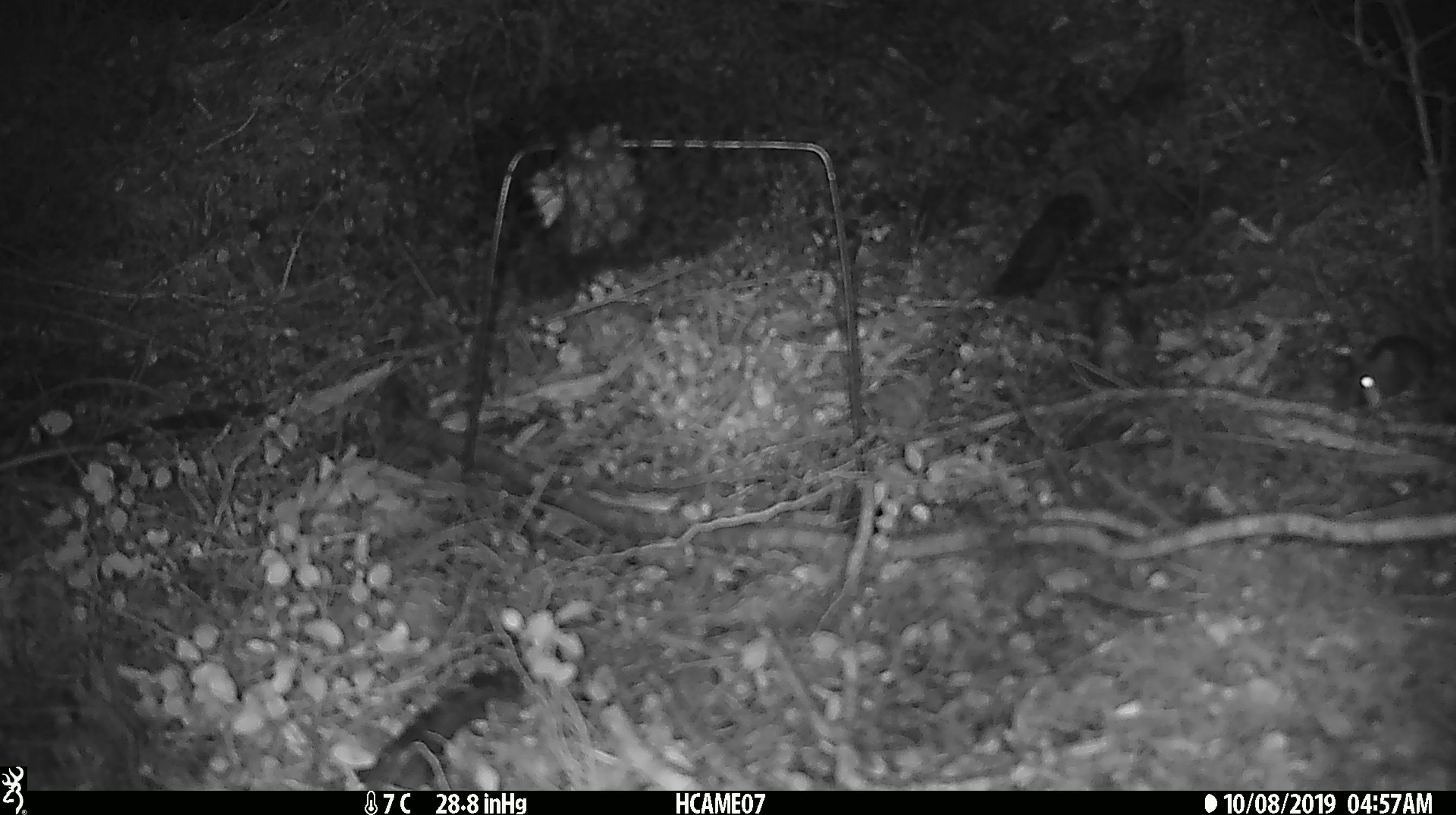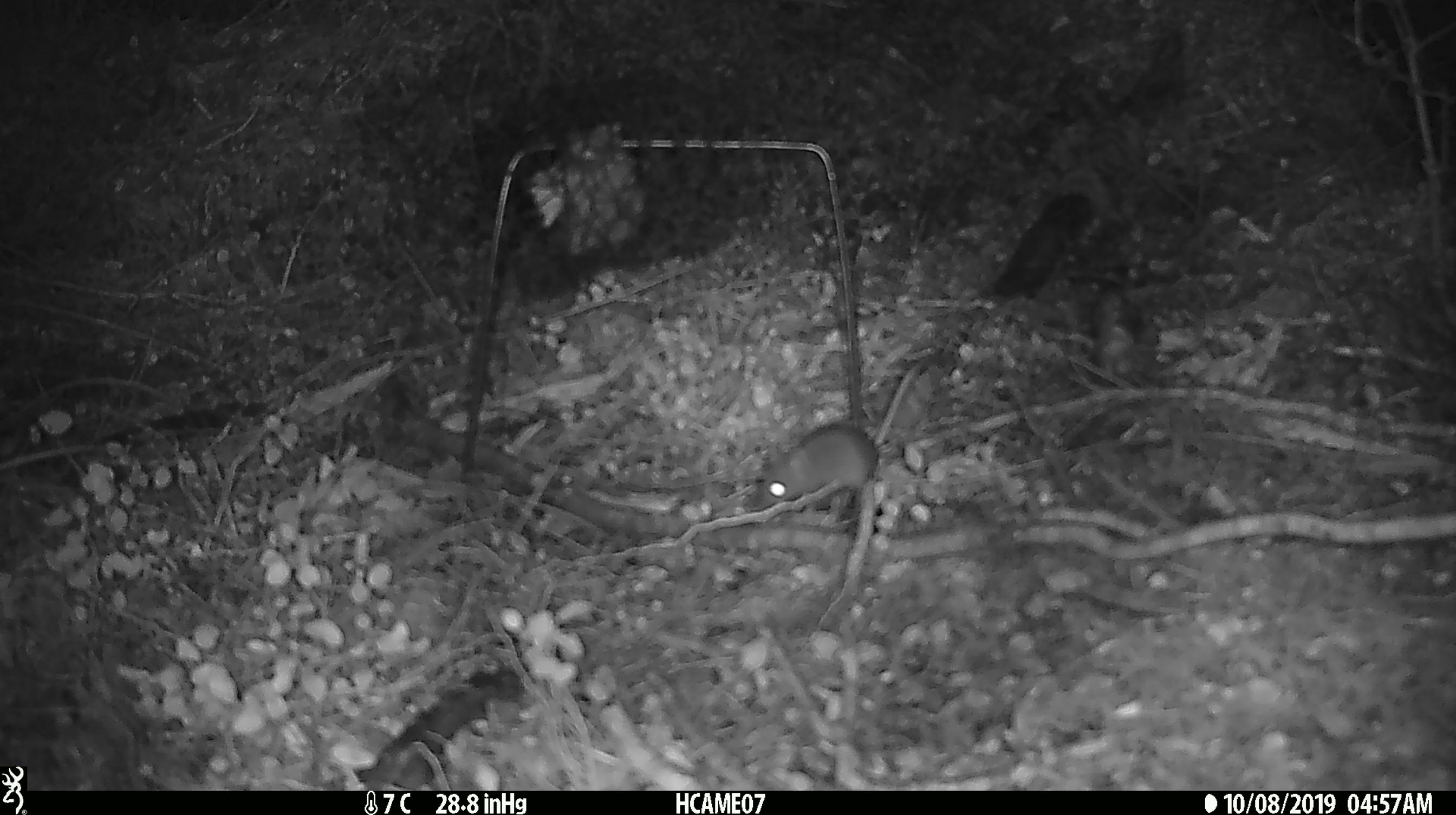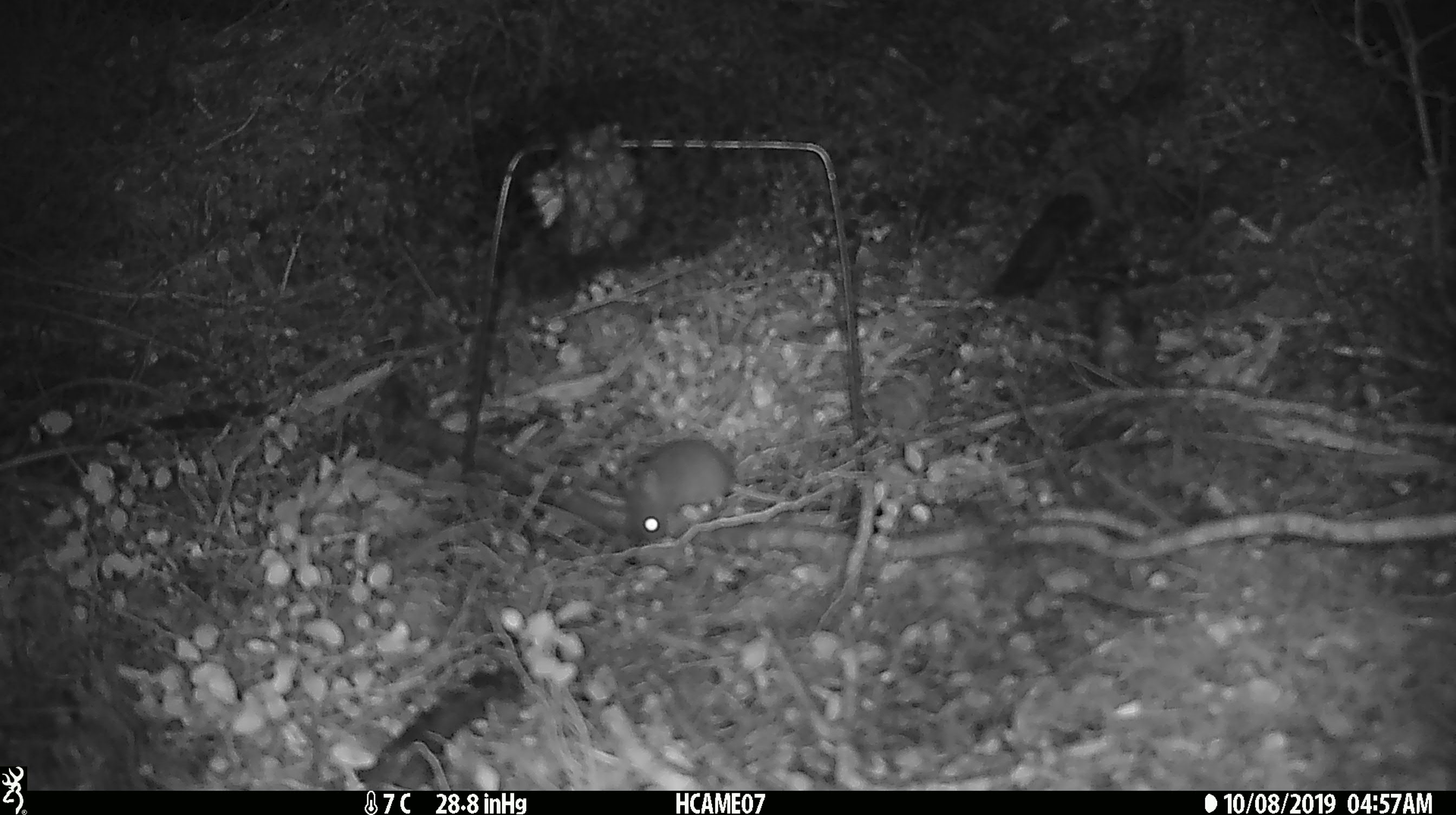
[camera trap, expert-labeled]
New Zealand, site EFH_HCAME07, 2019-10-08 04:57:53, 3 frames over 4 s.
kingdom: Animalia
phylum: Chordata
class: Mammalia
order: Rodentia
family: Muridae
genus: Mus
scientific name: Mus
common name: mouse